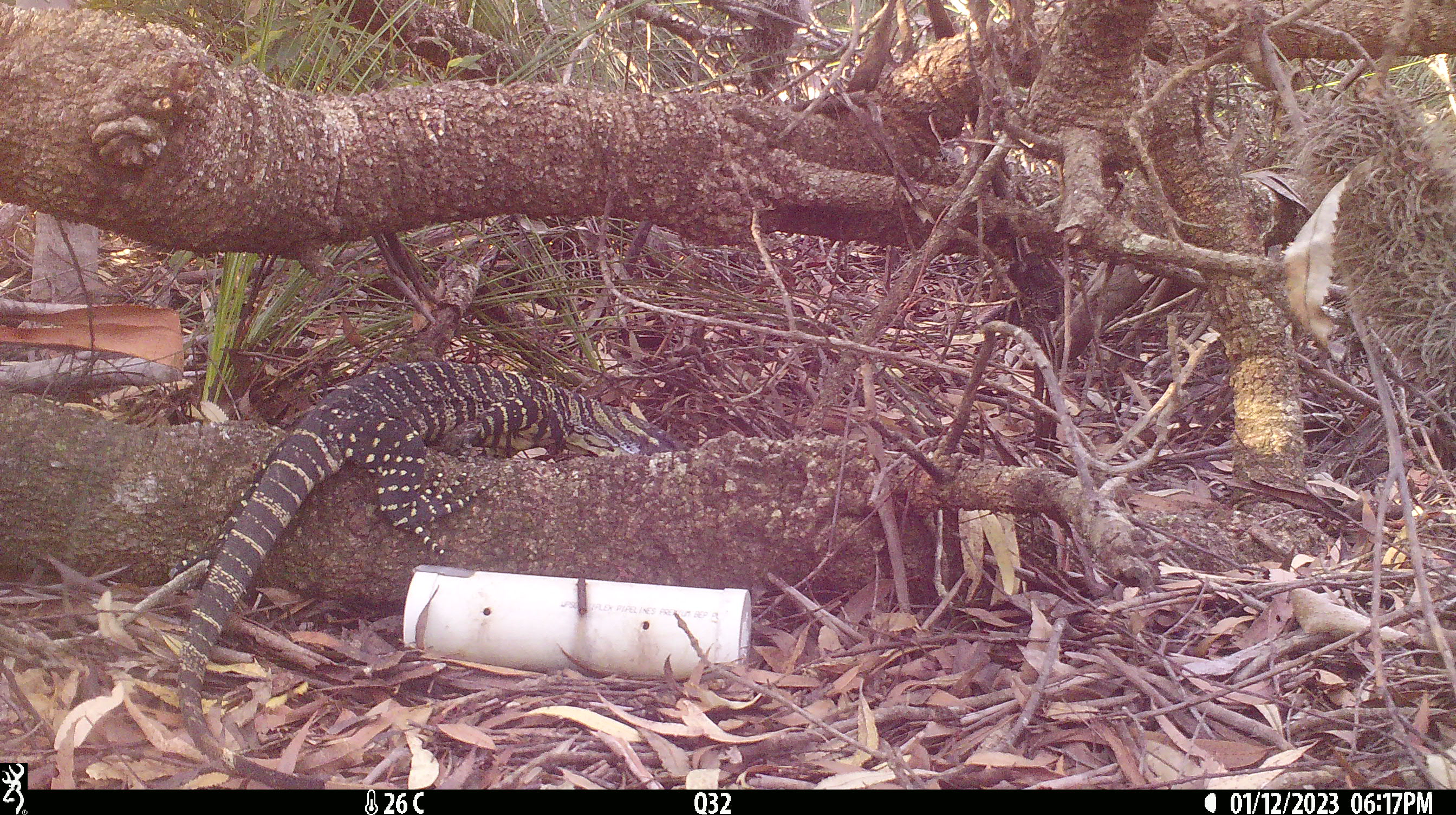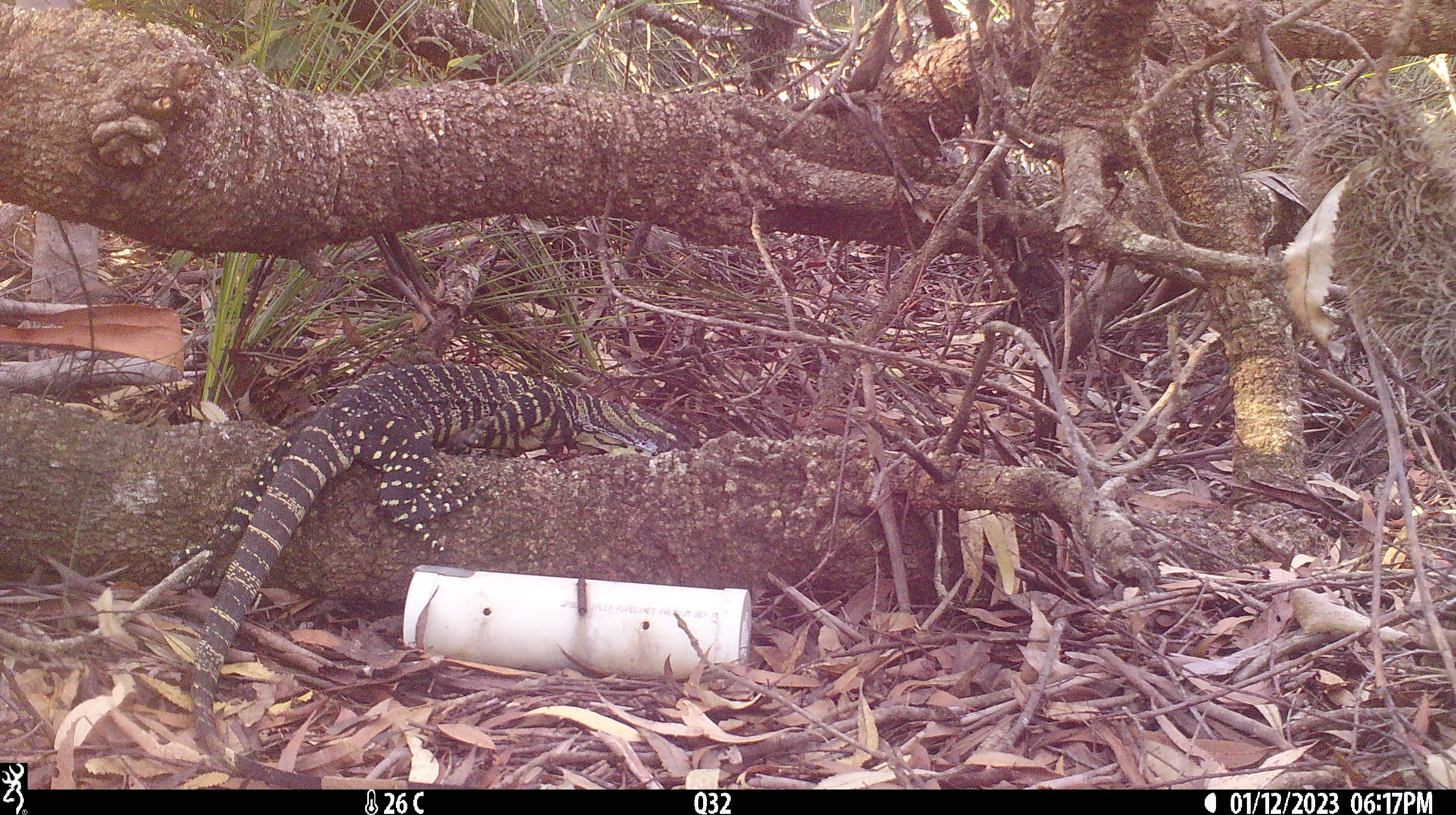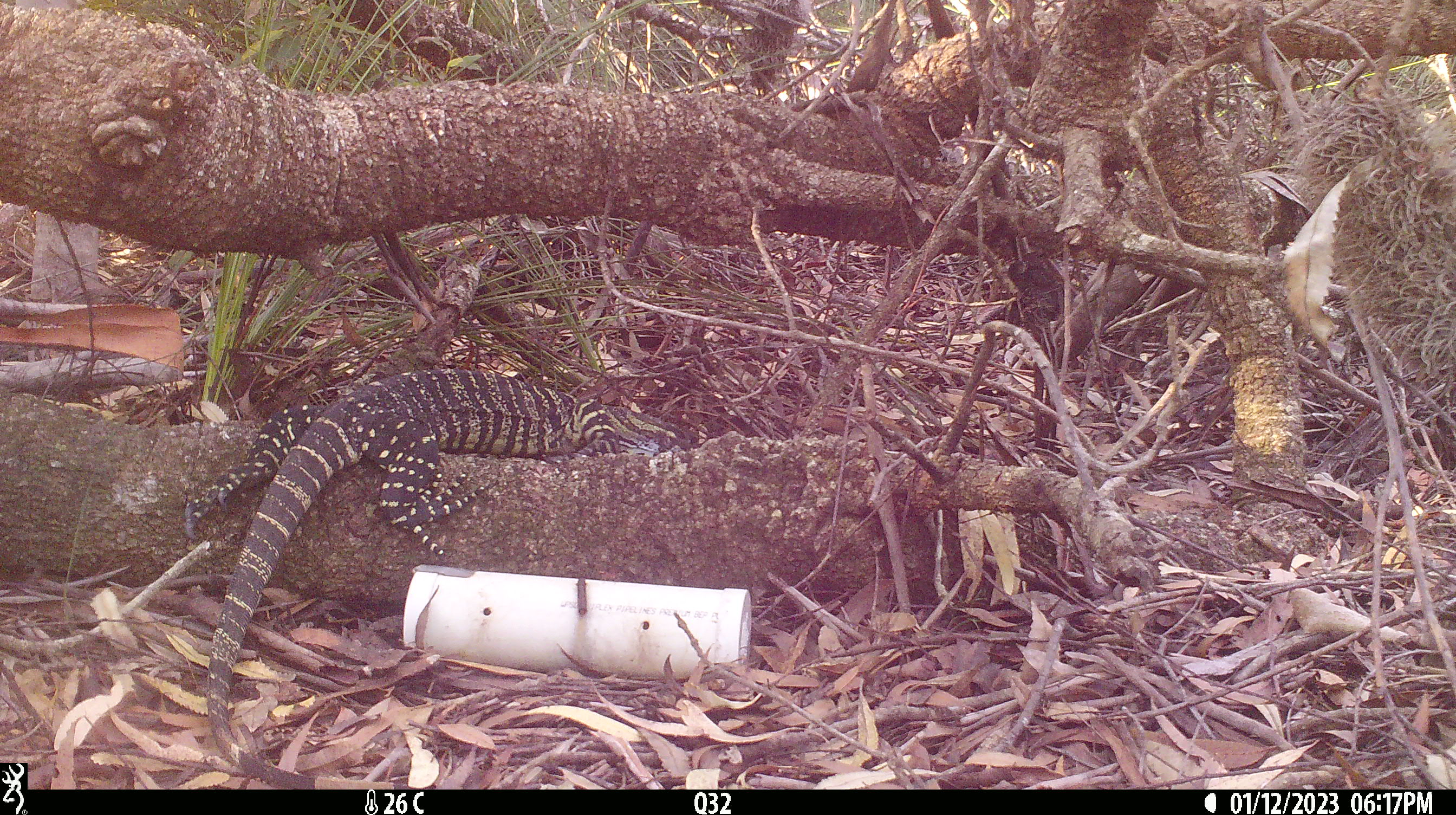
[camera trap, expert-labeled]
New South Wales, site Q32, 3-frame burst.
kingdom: Animalia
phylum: Chordata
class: Reptilia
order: Squamata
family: Varanidae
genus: Varanus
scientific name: Varanus varius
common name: lace monitor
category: goanna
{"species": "goanna (lace monitor) (Varanus varius)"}